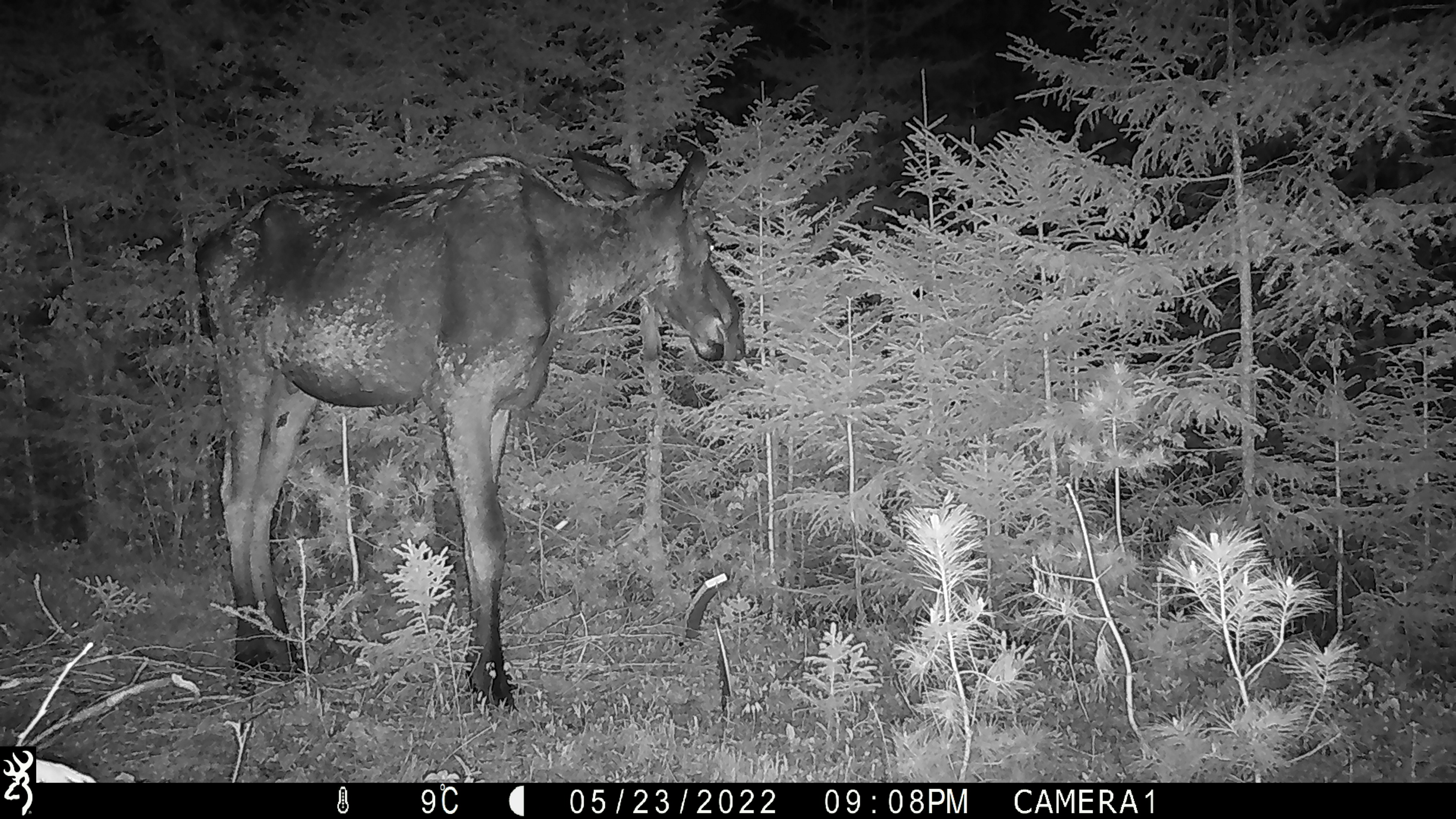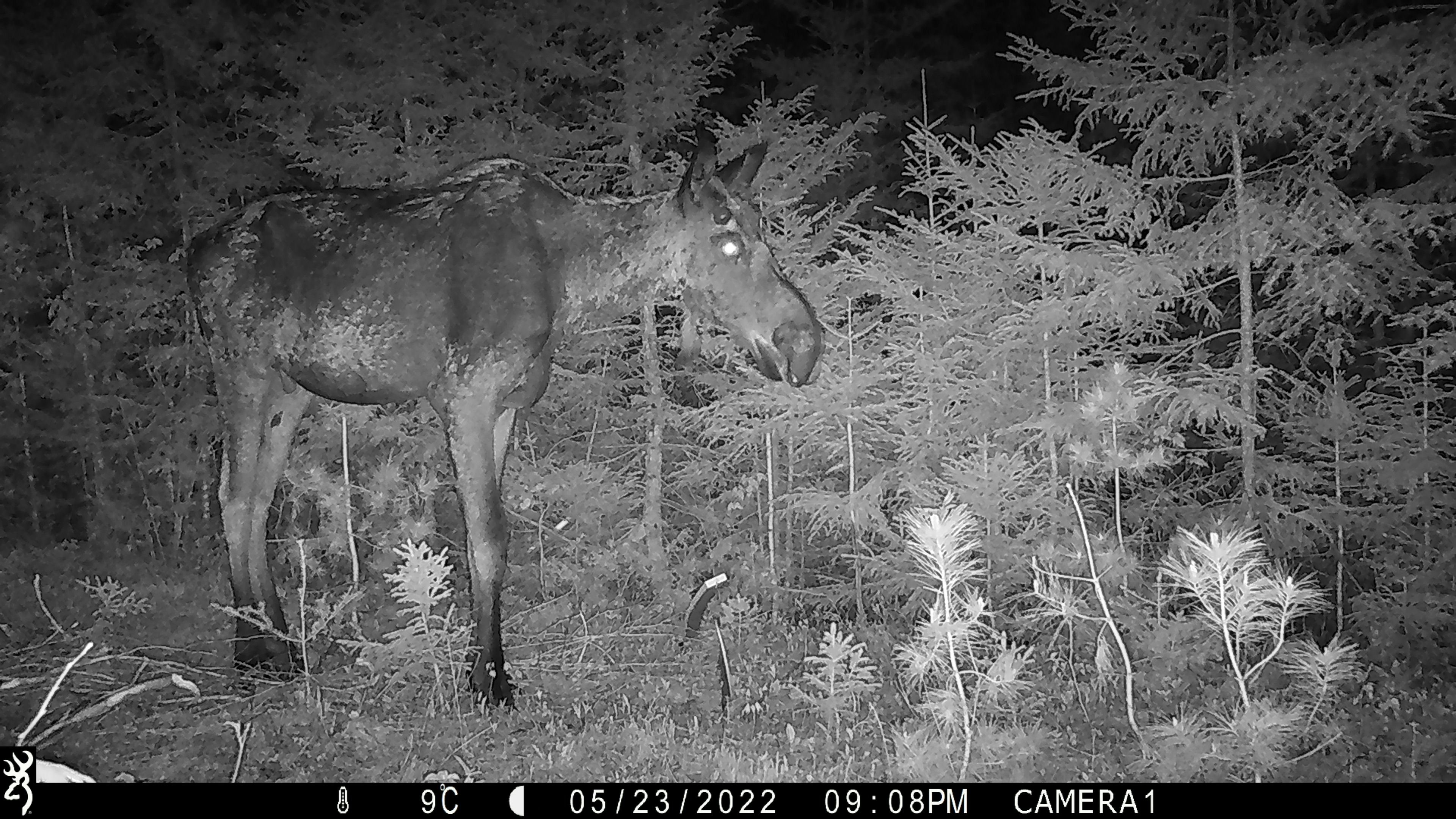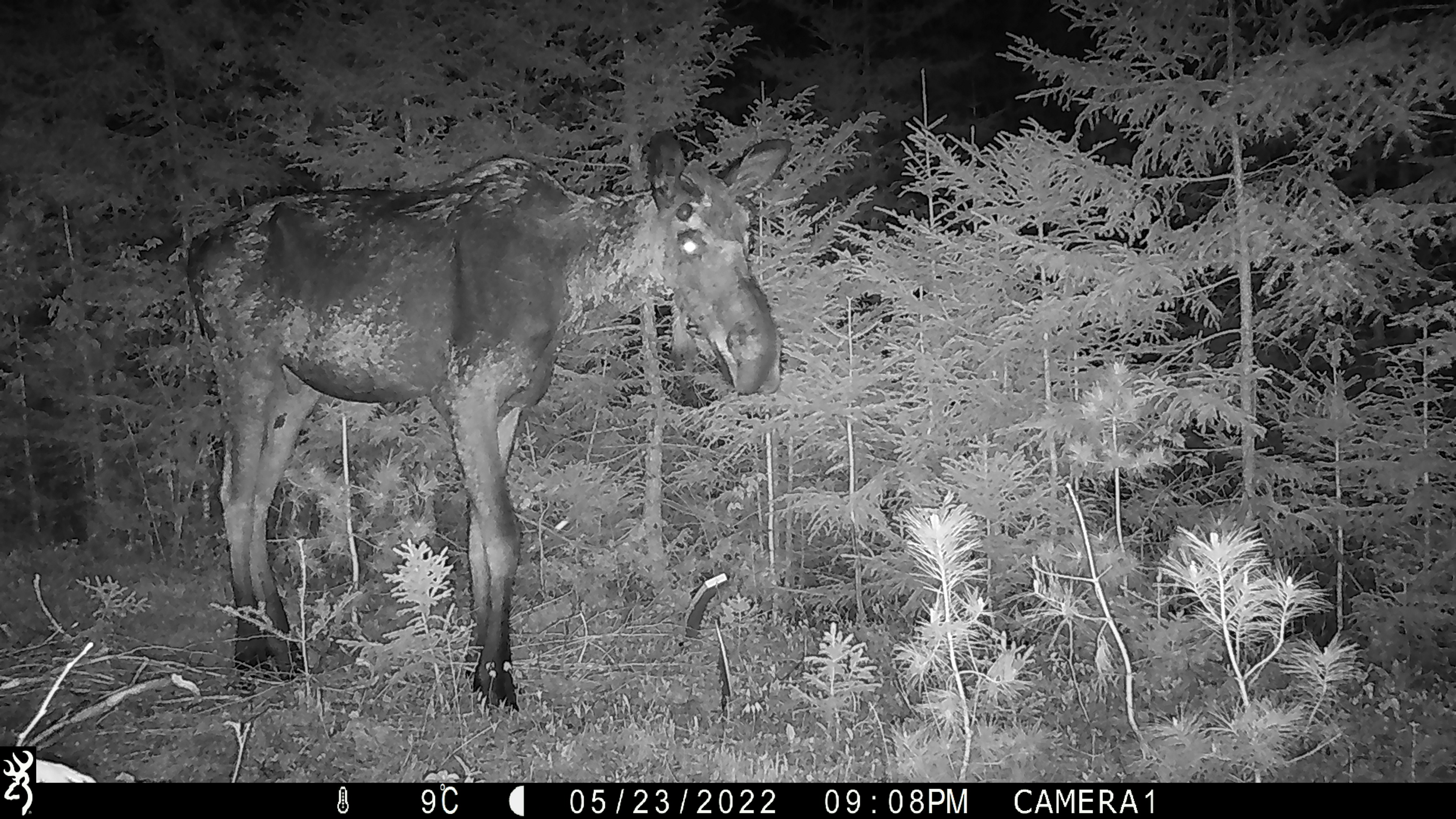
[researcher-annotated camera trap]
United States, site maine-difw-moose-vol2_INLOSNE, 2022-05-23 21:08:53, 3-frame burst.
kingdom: Animalia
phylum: Chordata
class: Mammalia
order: Artiodactyla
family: Cervidae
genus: Alces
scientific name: Alces alces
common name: moose